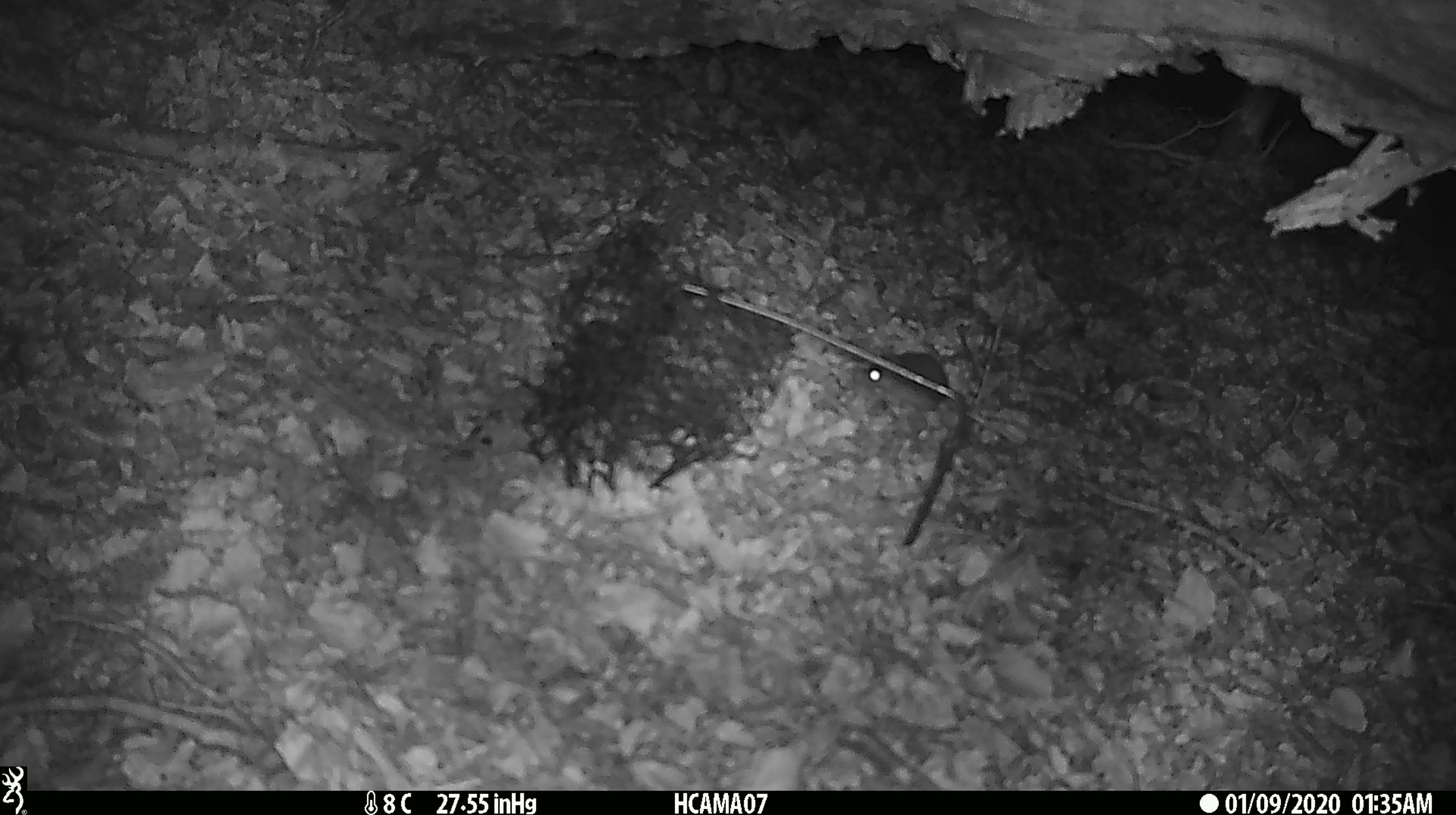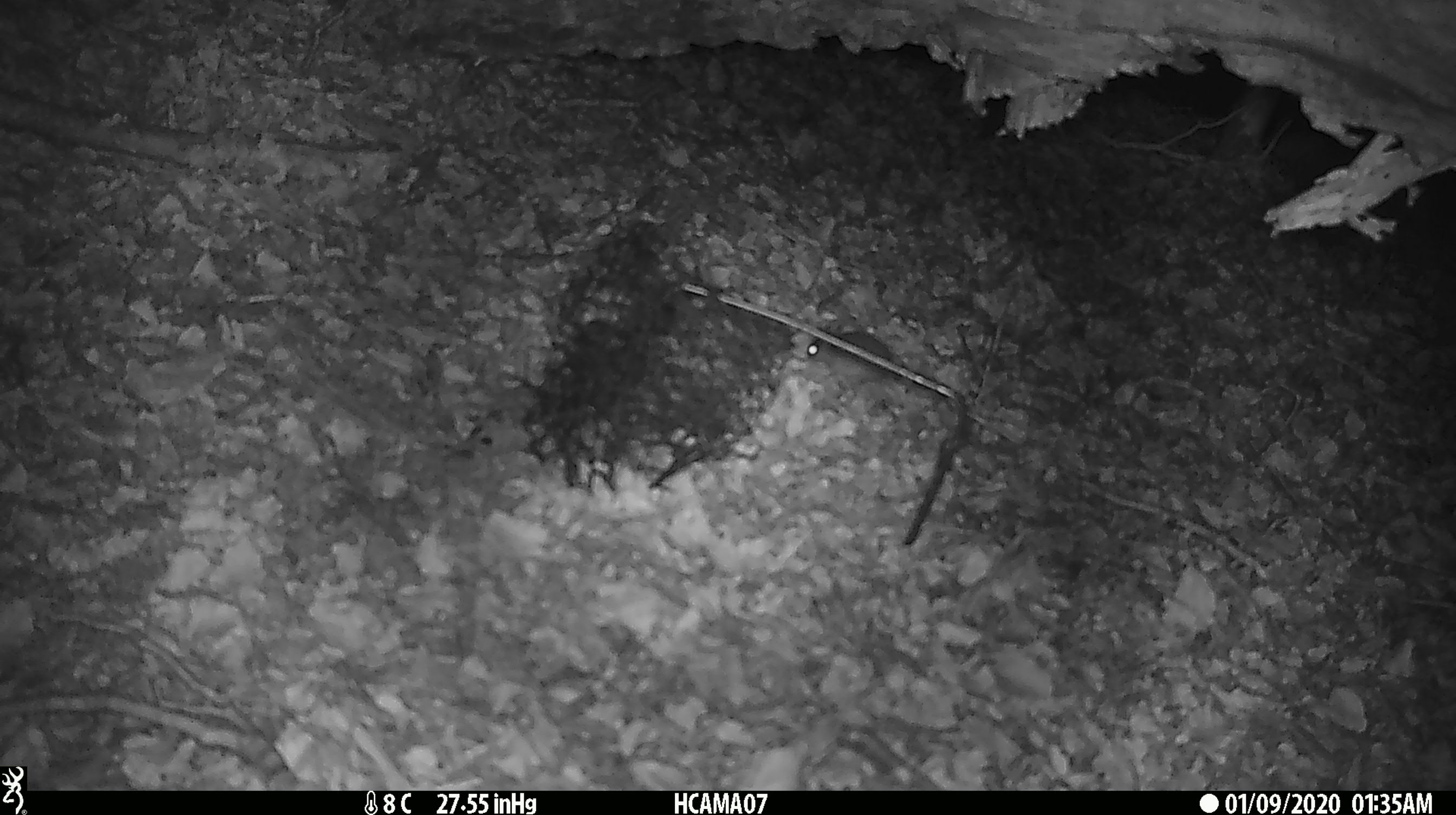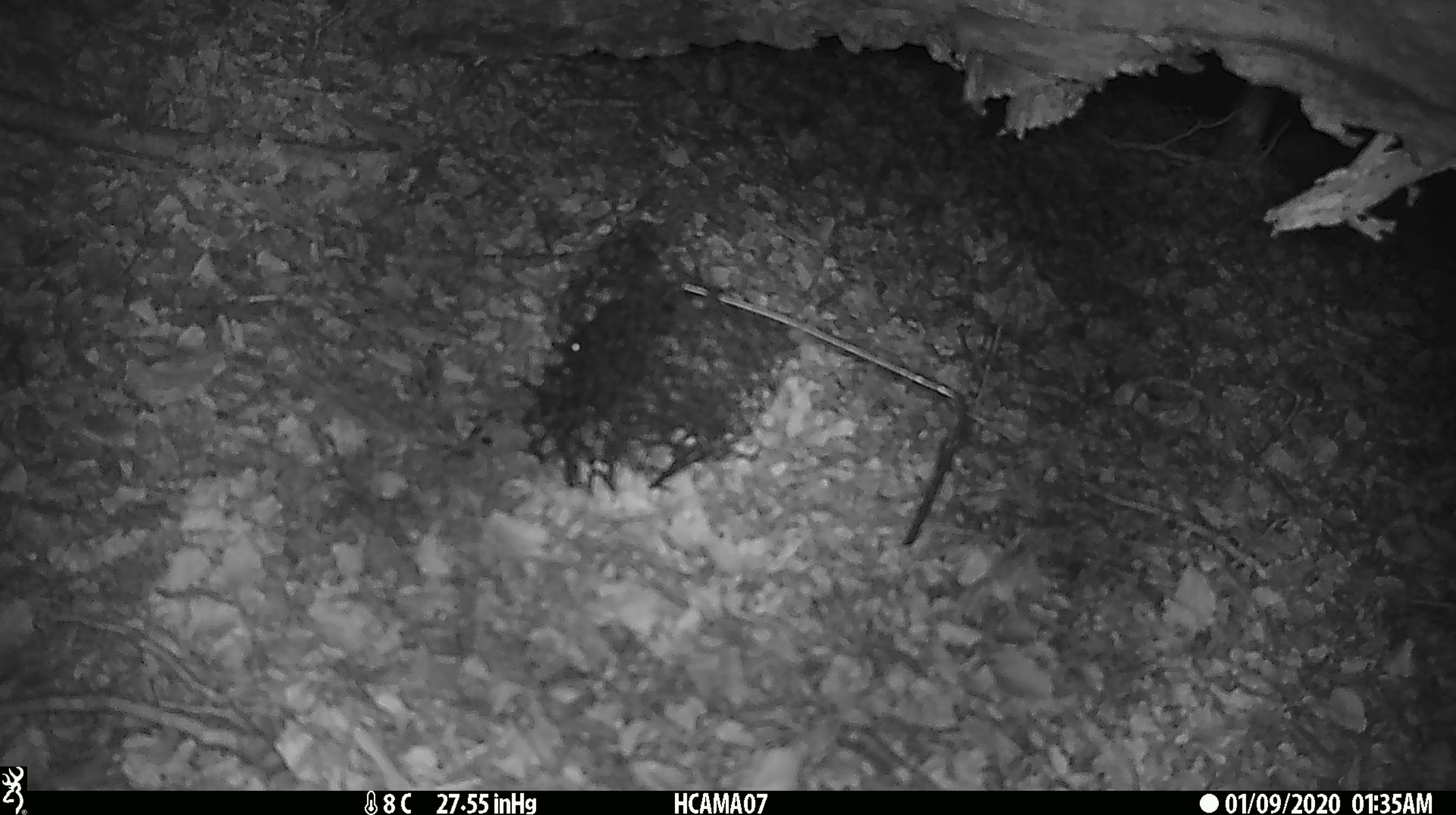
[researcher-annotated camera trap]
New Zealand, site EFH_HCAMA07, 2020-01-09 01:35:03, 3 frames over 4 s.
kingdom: Animalia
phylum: Chordata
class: Mammalia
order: Rodentia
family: Muridae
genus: Mus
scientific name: Mus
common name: mouse